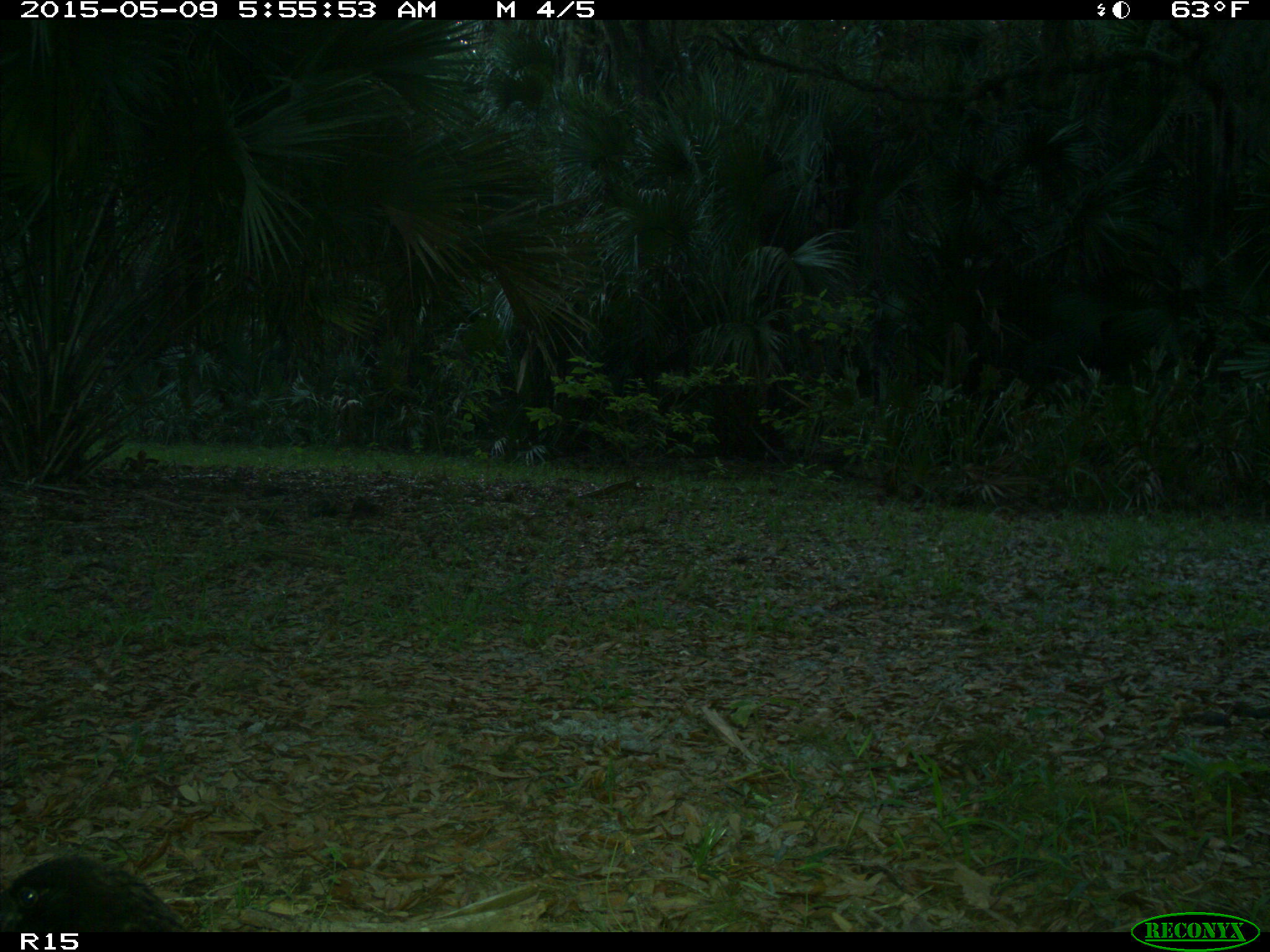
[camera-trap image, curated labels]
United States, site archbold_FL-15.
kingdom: Animalia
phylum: Chordata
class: Aves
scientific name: Aves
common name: birds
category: unidentified bird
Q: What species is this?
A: Unidentified bird (birds) (Aves).